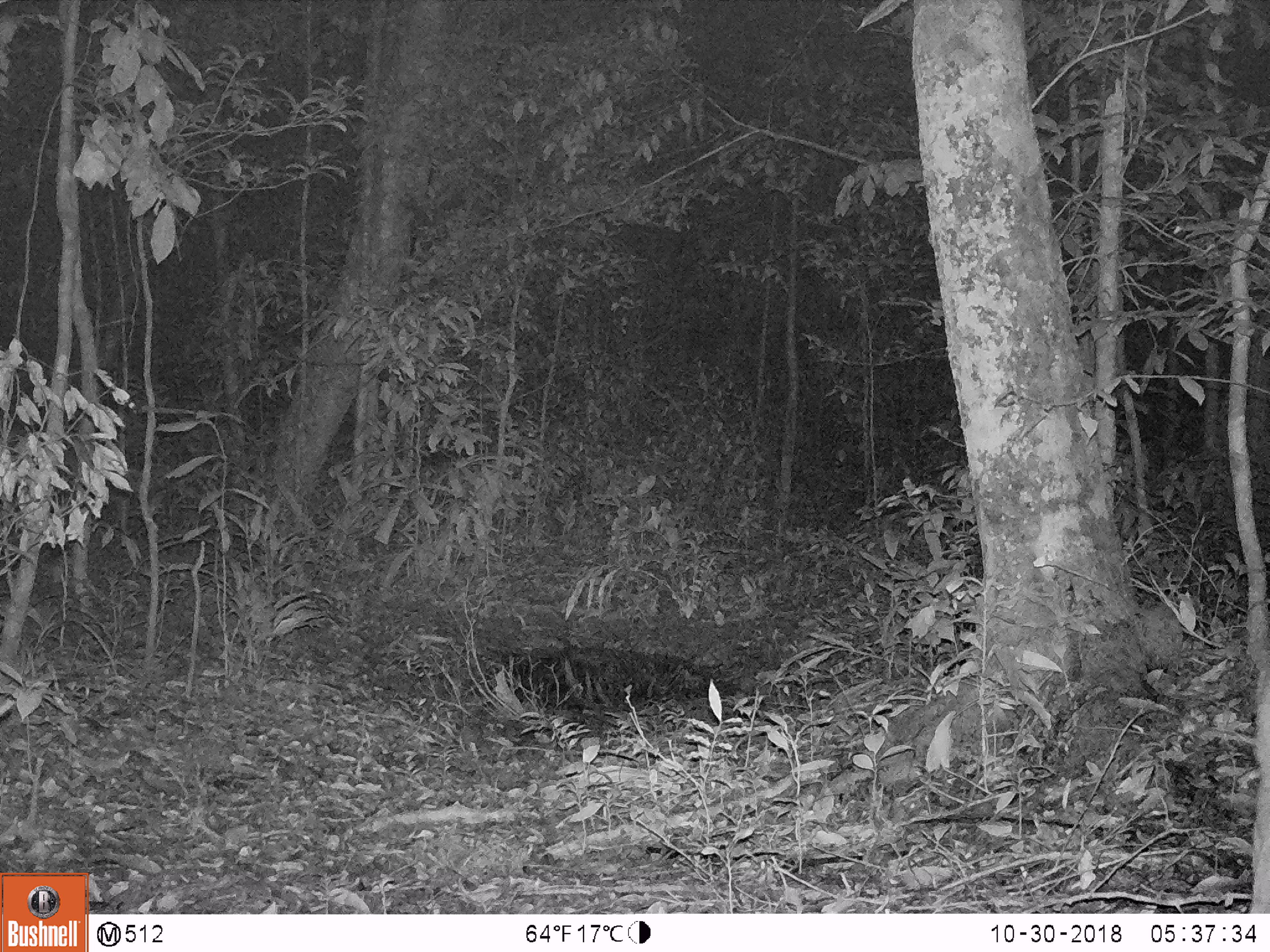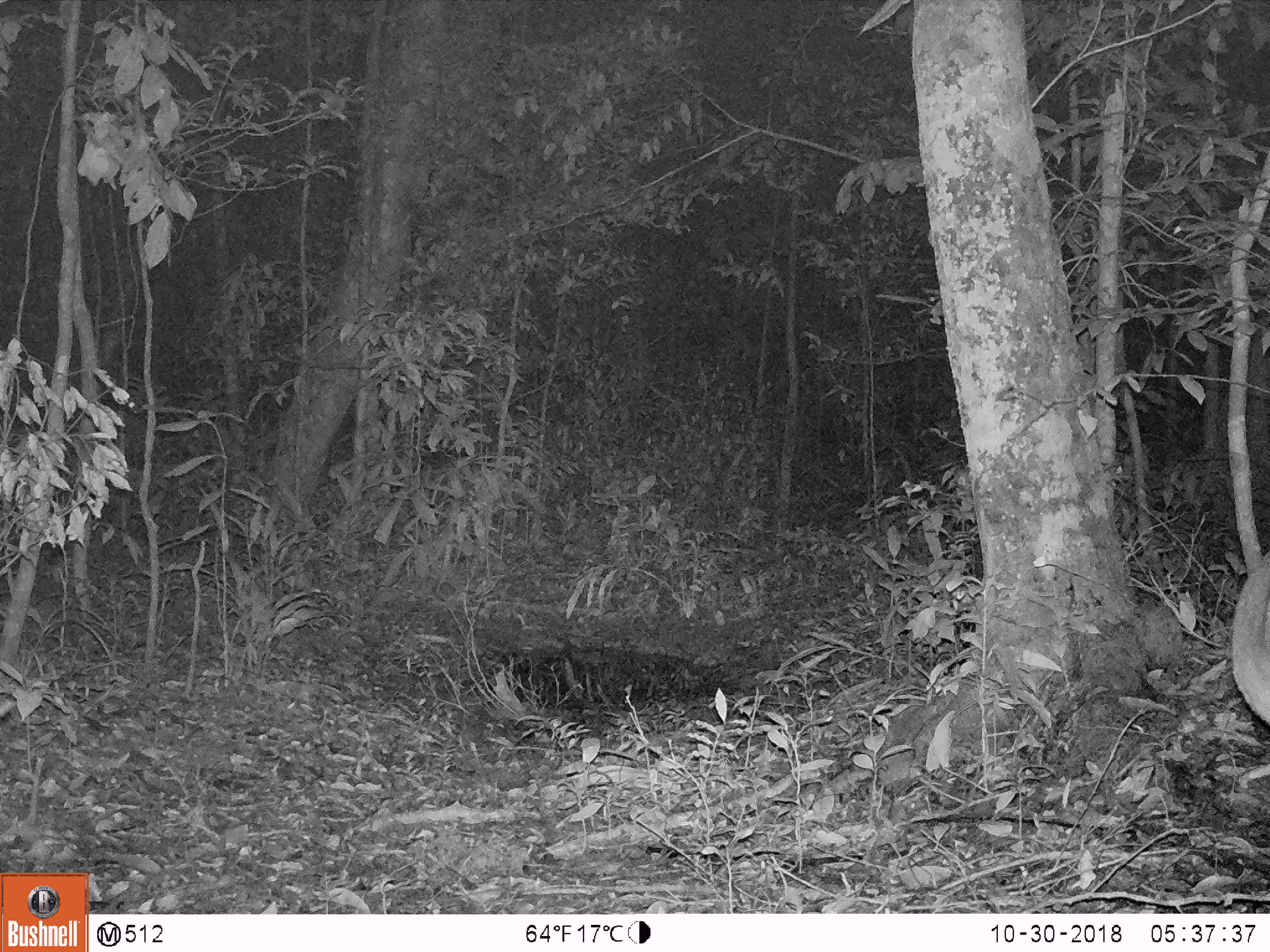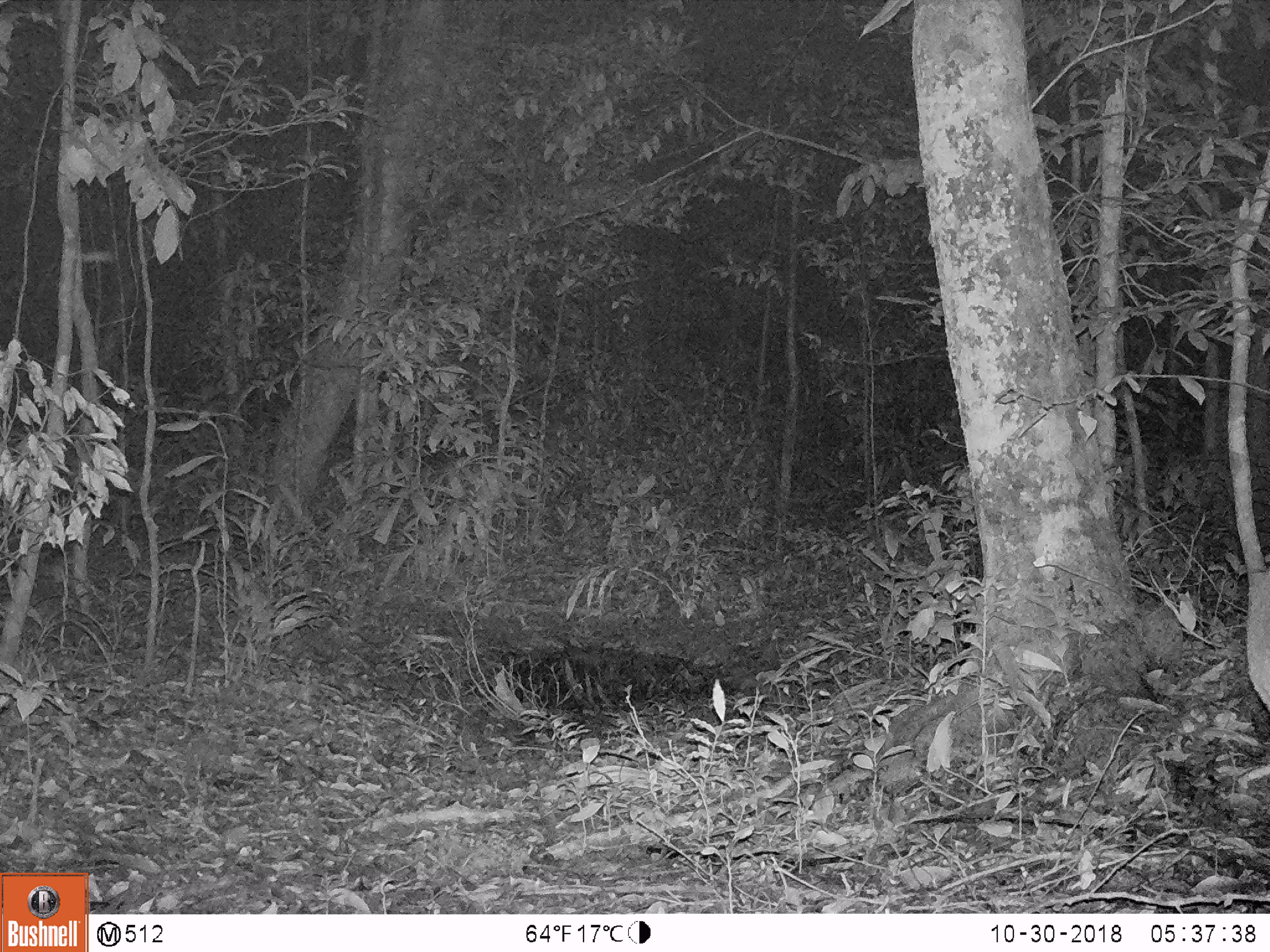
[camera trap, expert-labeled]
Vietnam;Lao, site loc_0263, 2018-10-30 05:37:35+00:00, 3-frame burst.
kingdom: Animalia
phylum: Chordata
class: Mammalia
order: Artiodactyla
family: Cervidae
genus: Muntiacus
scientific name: Muntiacus vuquangensis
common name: large-antlered muntjac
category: large antlered muntjac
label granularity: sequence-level